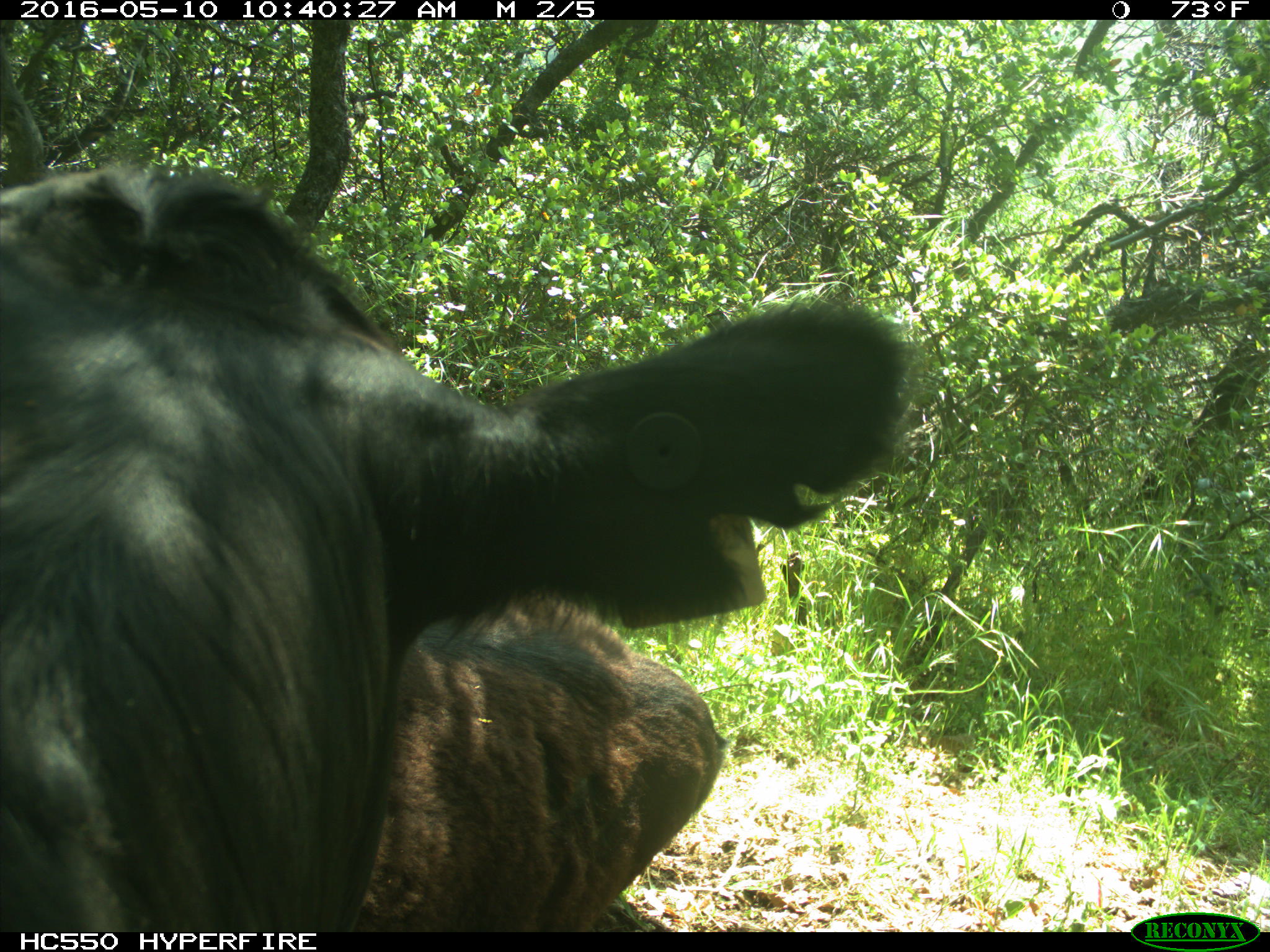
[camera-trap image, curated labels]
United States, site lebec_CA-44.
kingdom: Animalia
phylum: Chordata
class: Mammalia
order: Artiodactyla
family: Bovidae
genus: Bos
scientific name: Bos taurus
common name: domestic cow